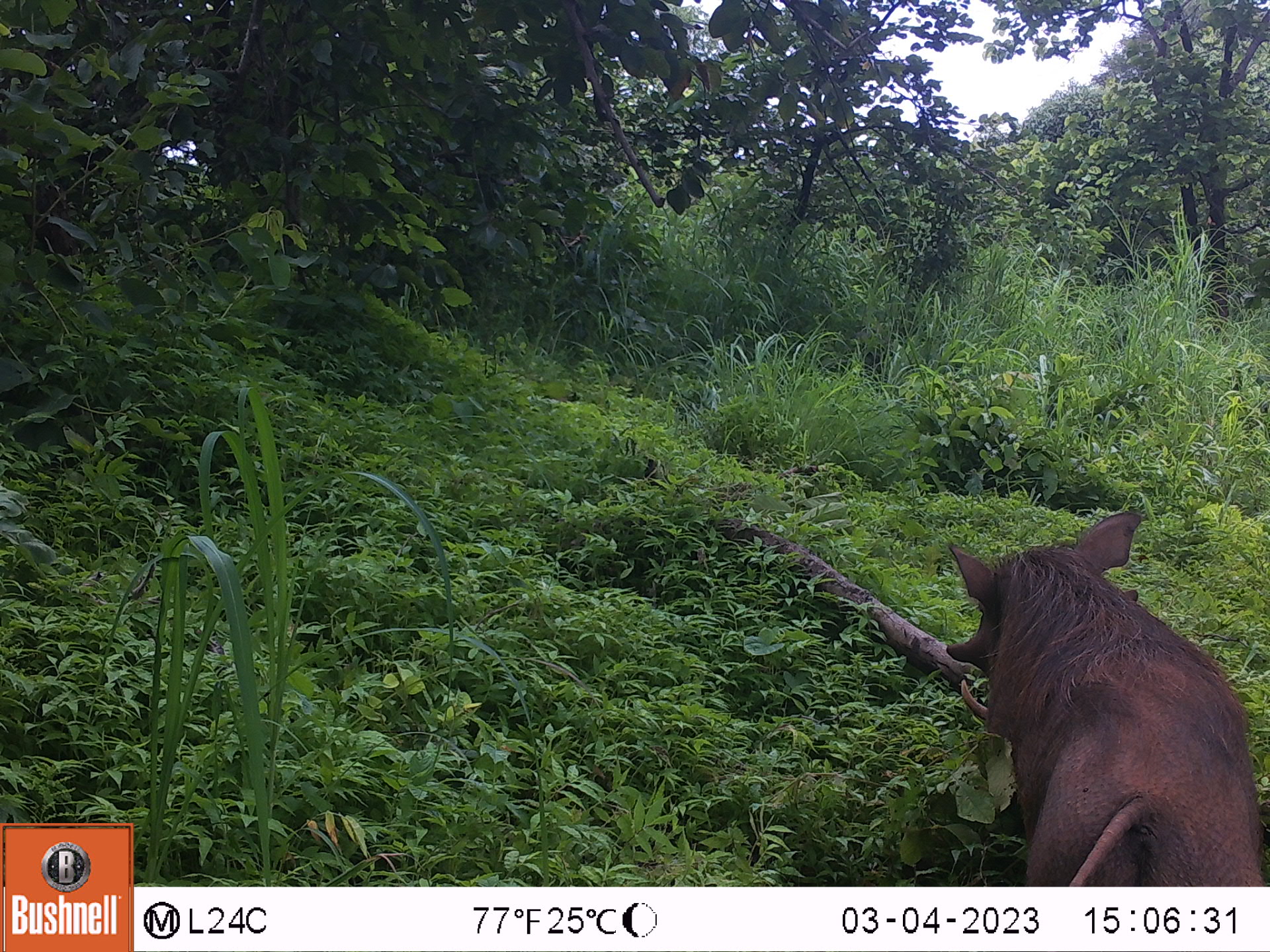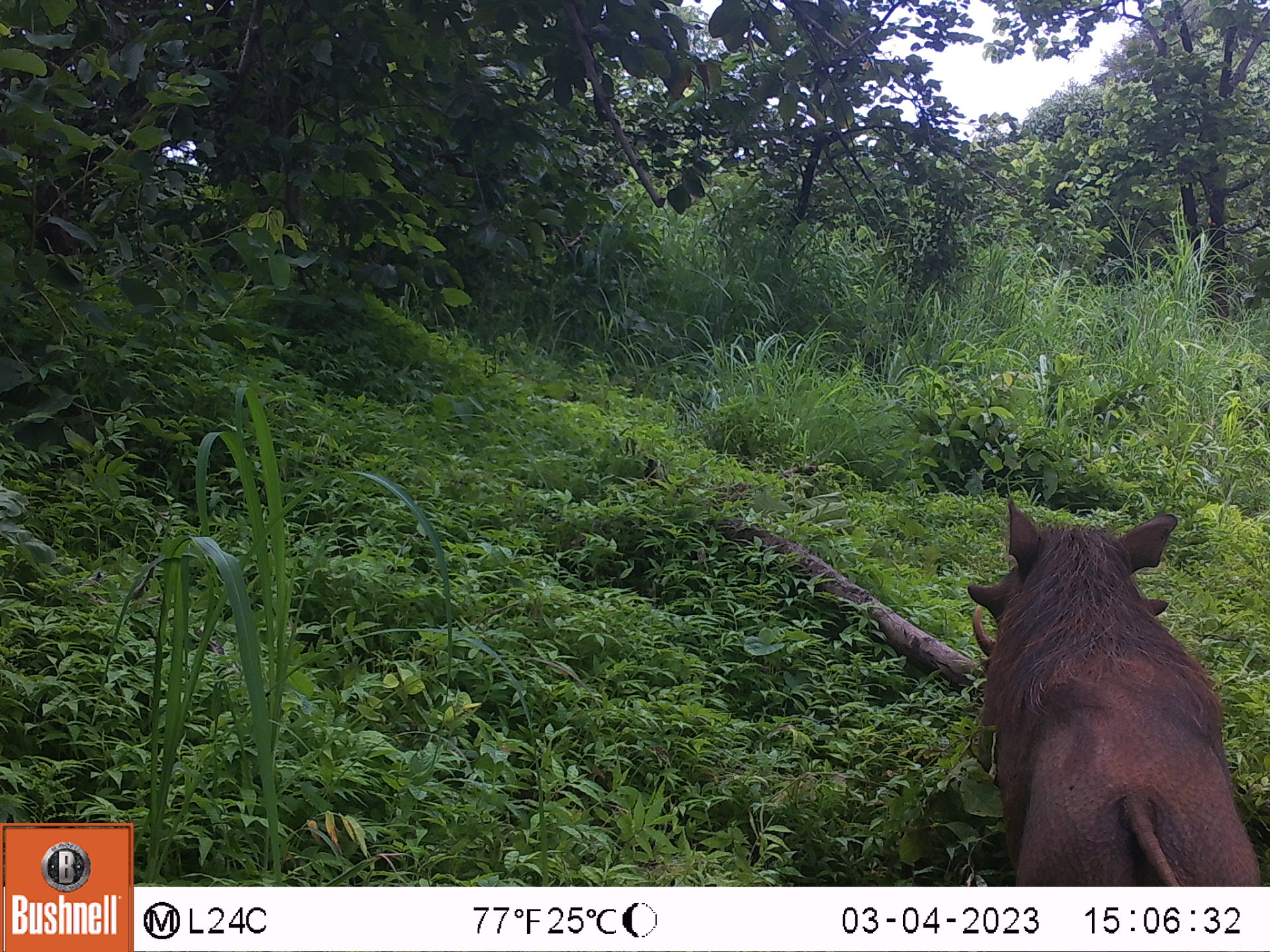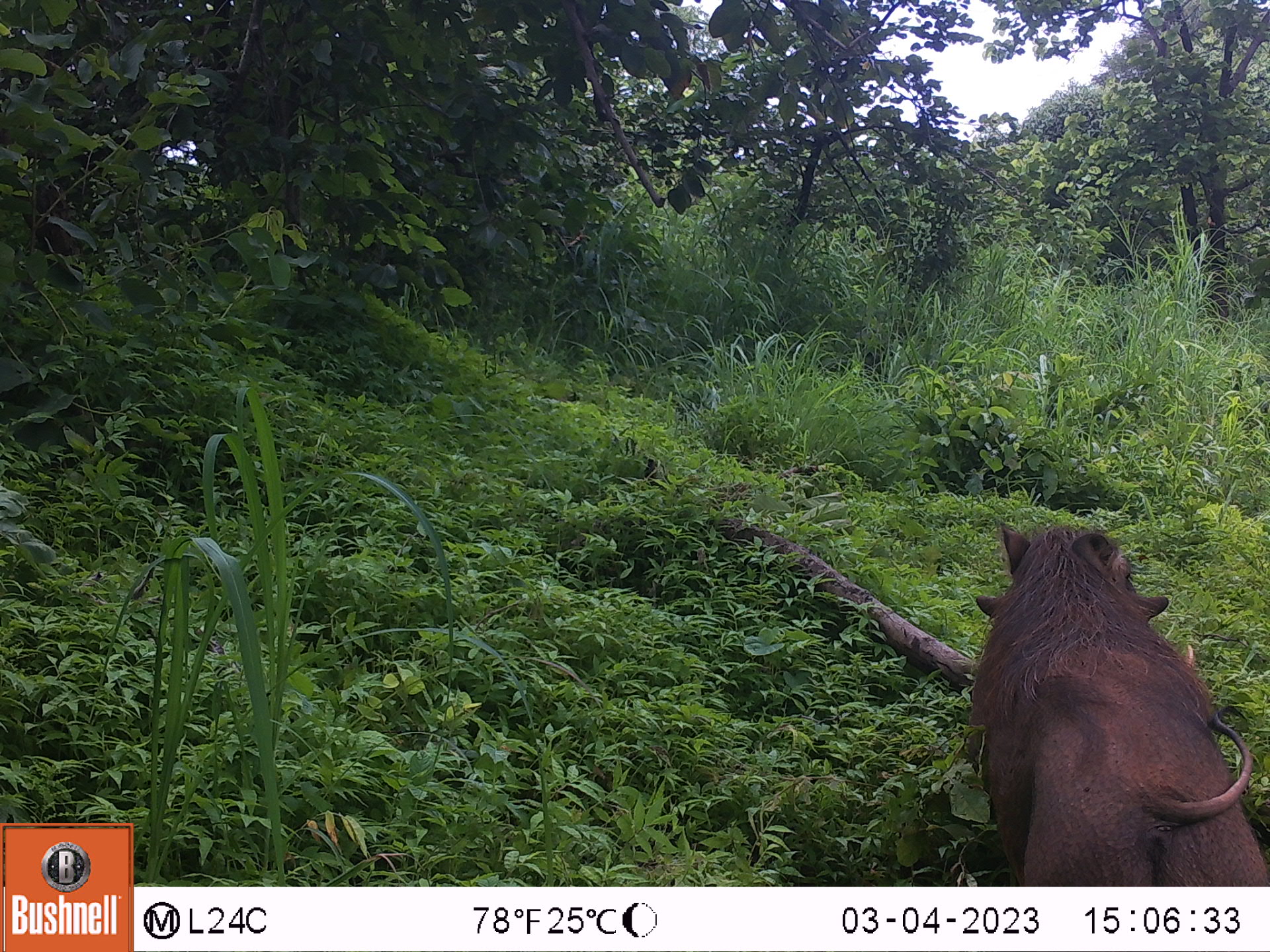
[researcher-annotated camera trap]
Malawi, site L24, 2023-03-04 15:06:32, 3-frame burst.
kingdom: Animalia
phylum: Chordata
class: Mammalia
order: Artiodactyla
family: Suidae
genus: Phacochoerus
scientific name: Phacochoerus africanus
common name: common warthog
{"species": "common warthog (Phacochoerus africanus)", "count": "1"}